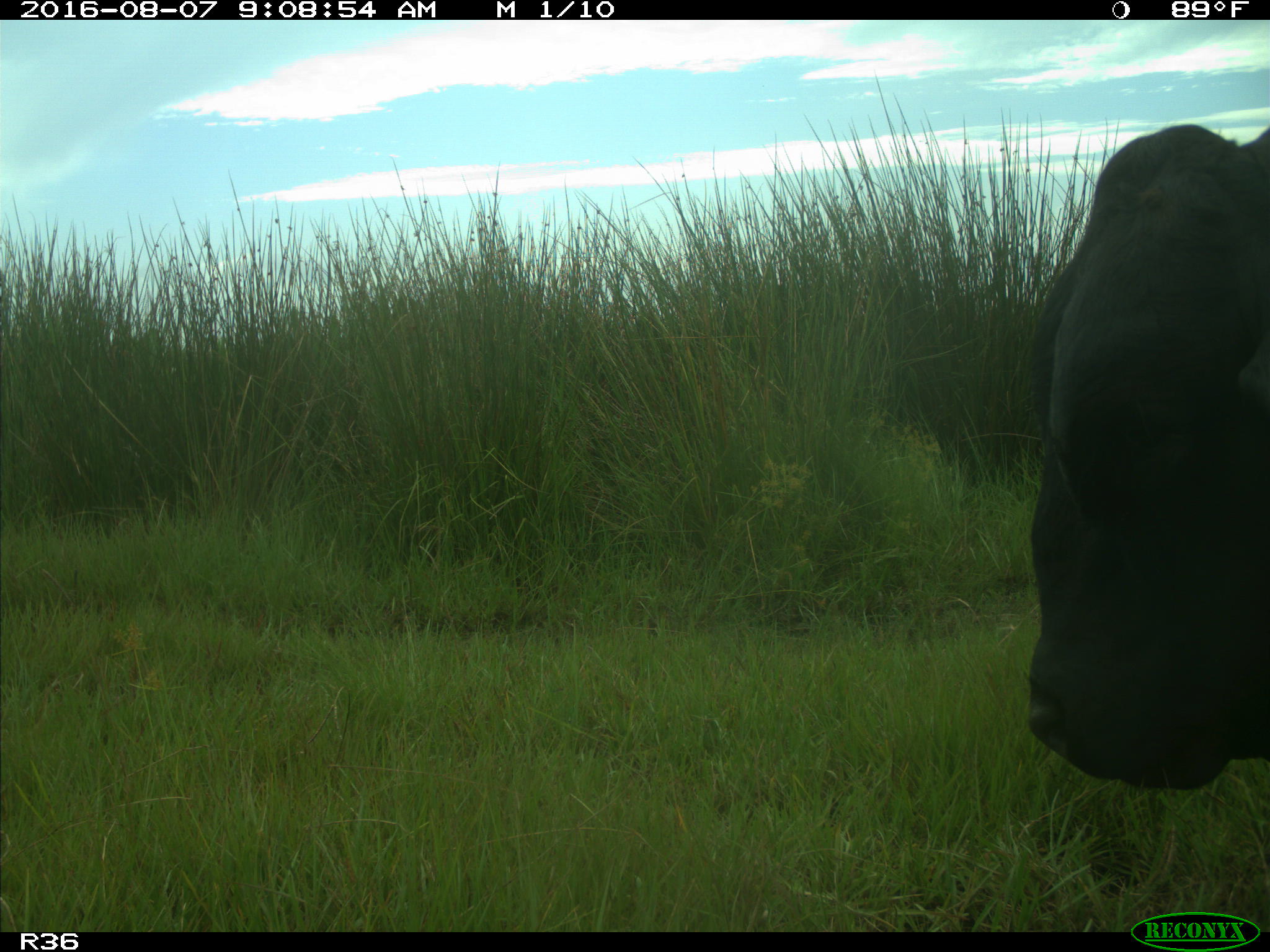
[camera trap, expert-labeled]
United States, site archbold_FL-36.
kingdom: Animalia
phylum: Chordata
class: Mammalia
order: Artiodactyla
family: Bovidae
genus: Bos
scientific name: Bos taurus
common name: domestic cow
Bos taurus (domestic cow).